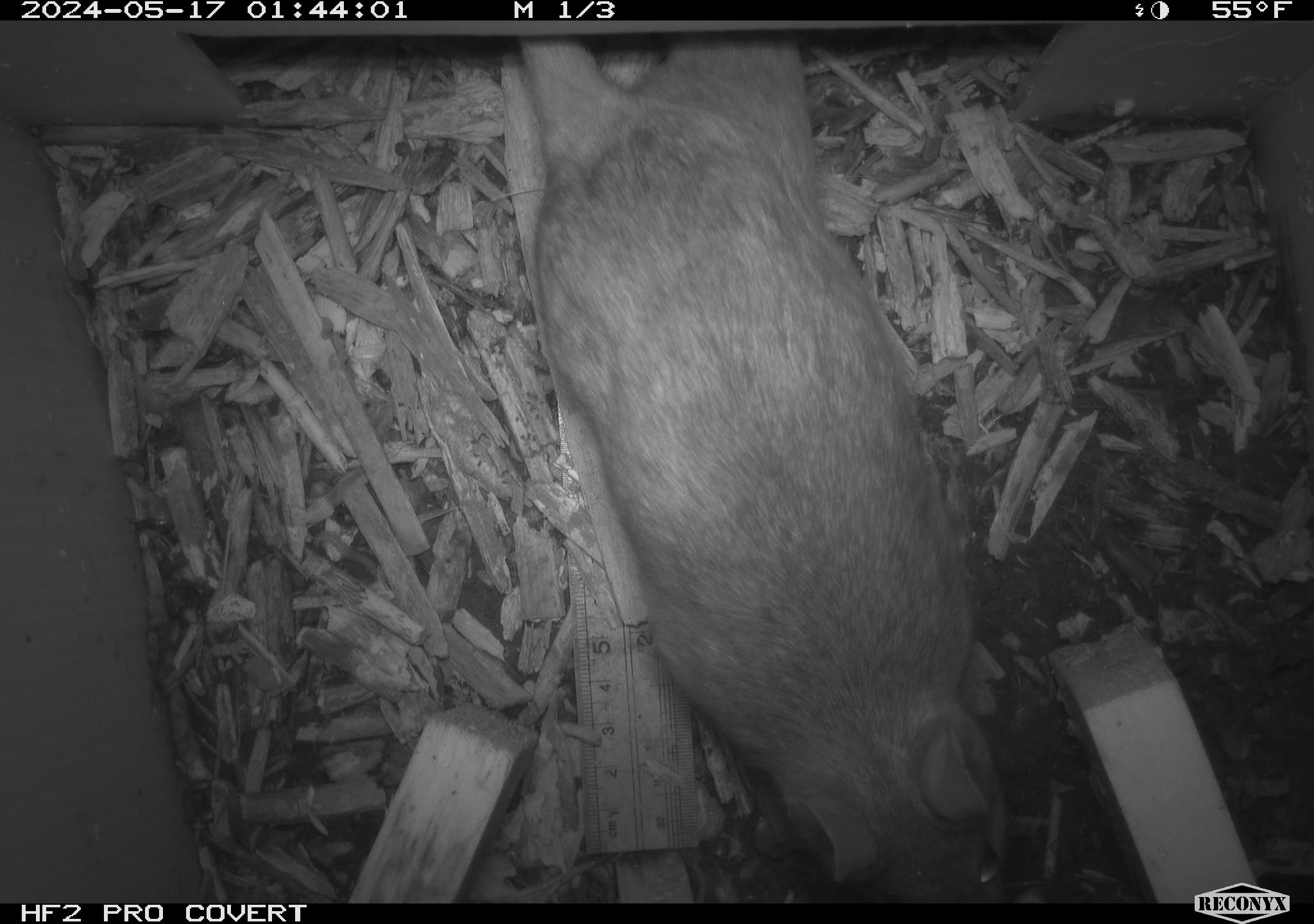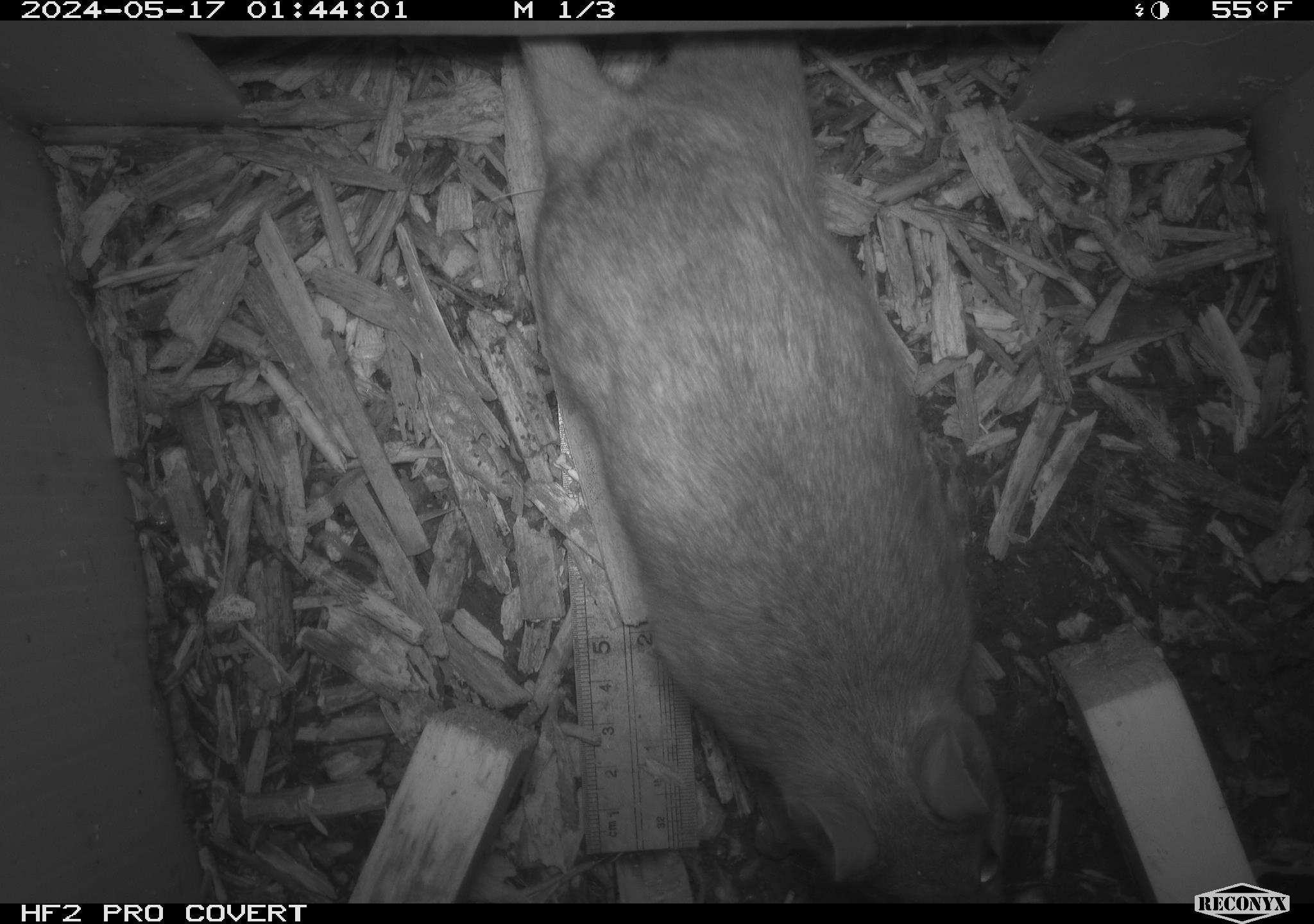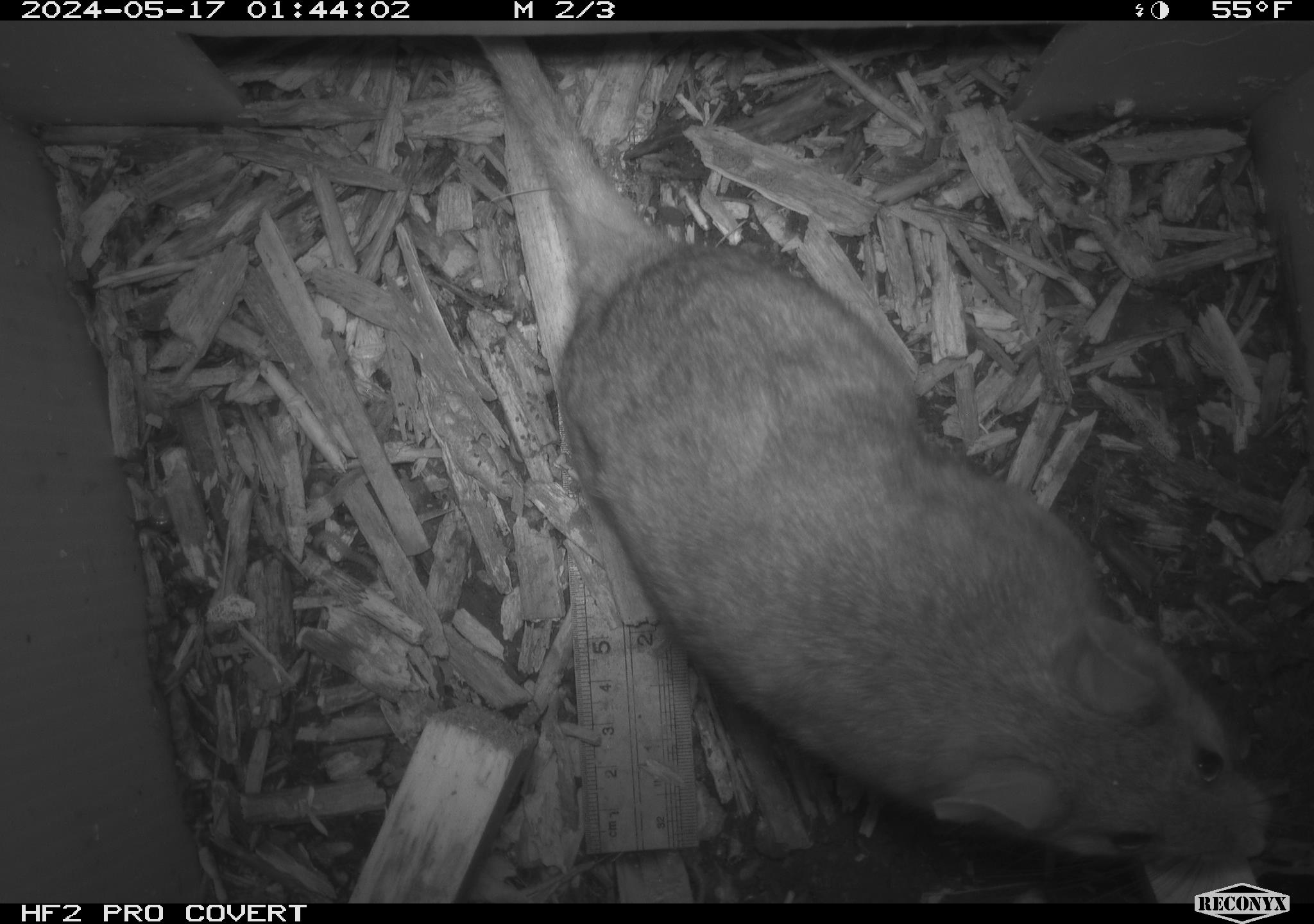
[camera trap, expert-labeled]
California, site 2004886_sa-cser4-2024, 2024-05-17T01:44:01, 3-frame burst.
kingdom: Animalia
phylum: Chordata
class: Mammalia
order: Rodentia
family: Muridae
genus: Rattus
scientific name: Rattus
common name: rat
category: rattus species